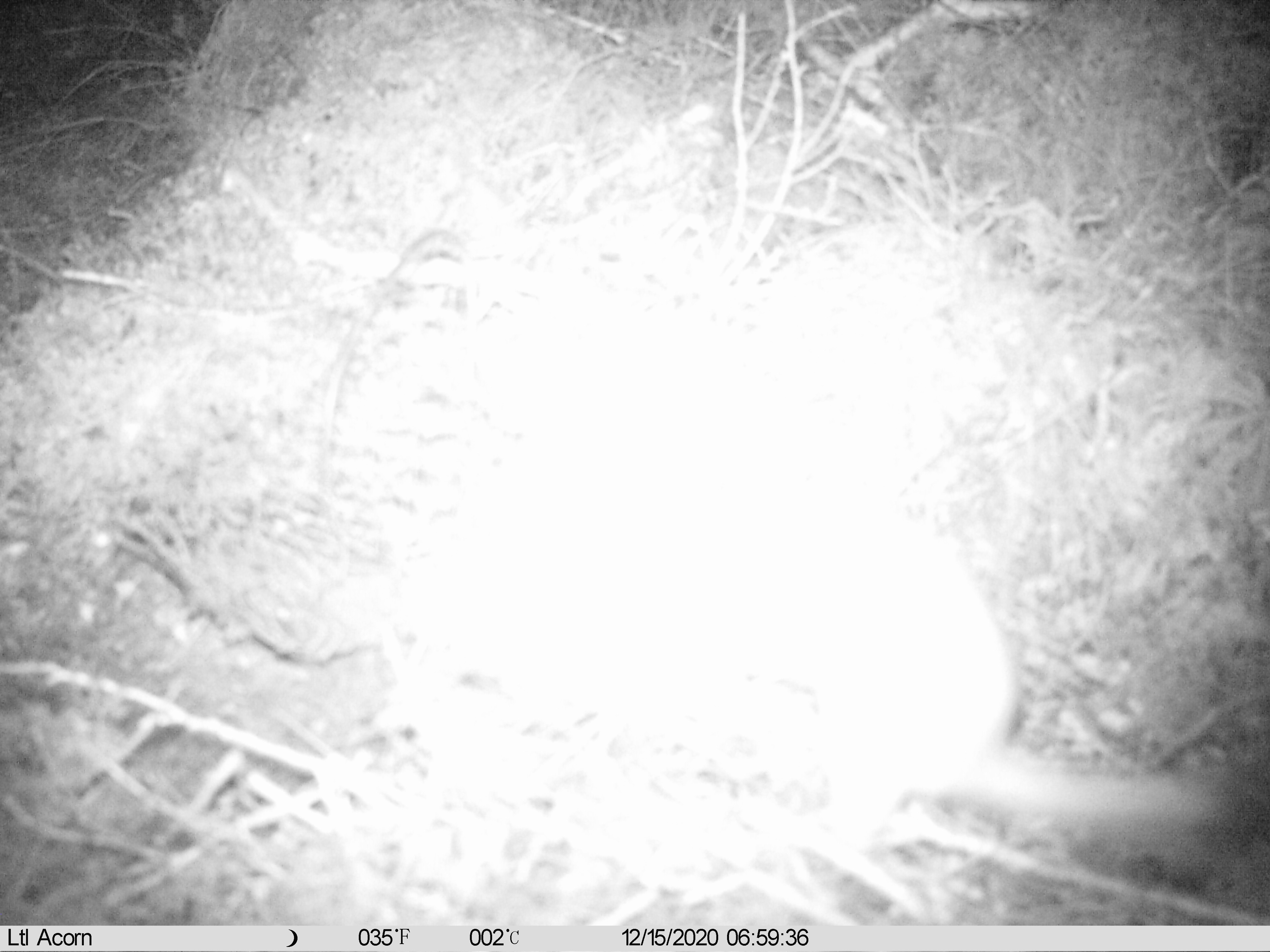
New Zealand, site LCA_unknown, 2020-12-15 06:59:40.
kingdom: Animalia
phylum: Chordata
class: Mammalia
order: Carnivora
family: Mustelidae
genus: Mustela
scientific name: Mustela erminea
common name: stoat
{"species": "stoat (Mustela erminea)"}